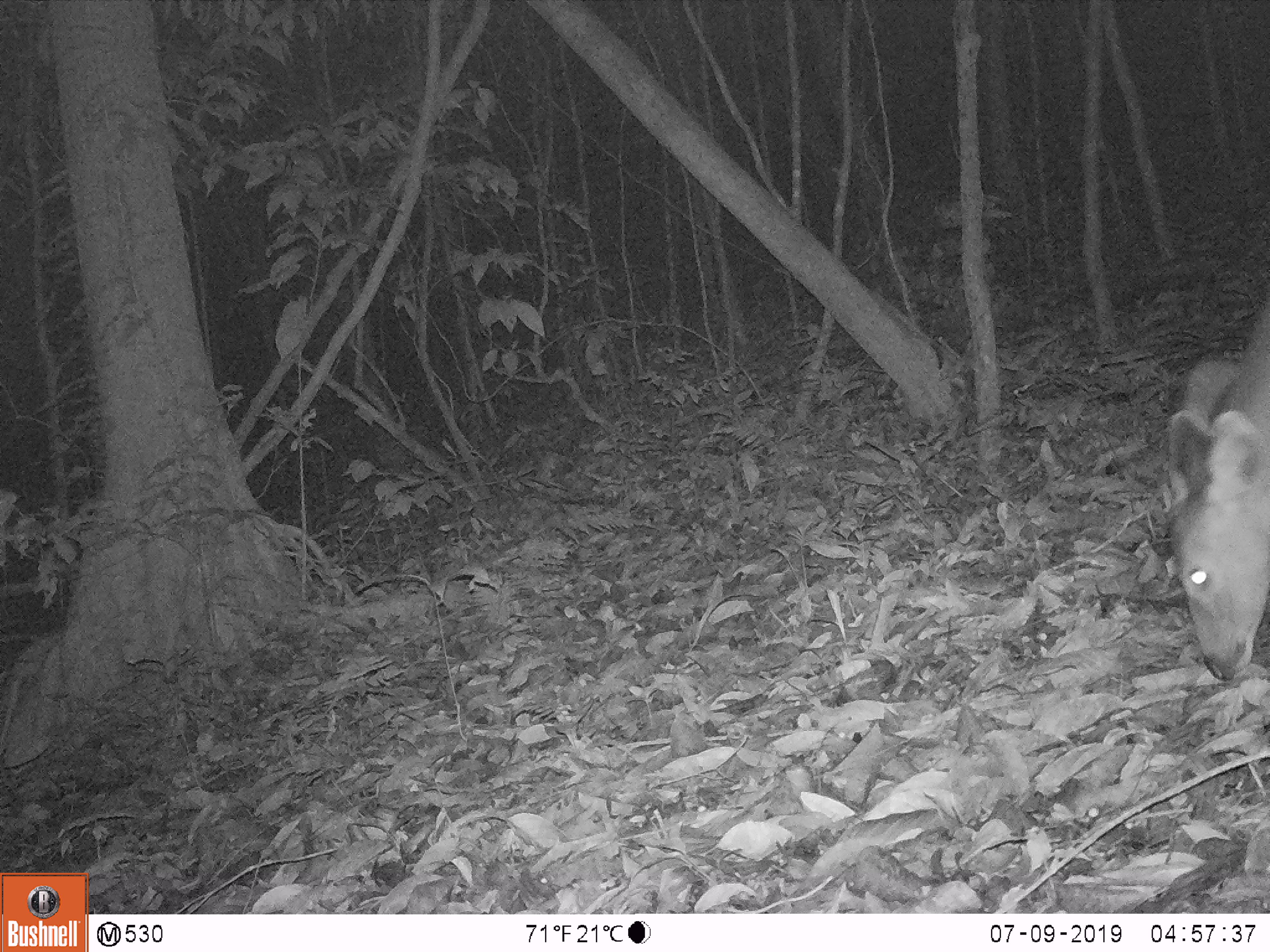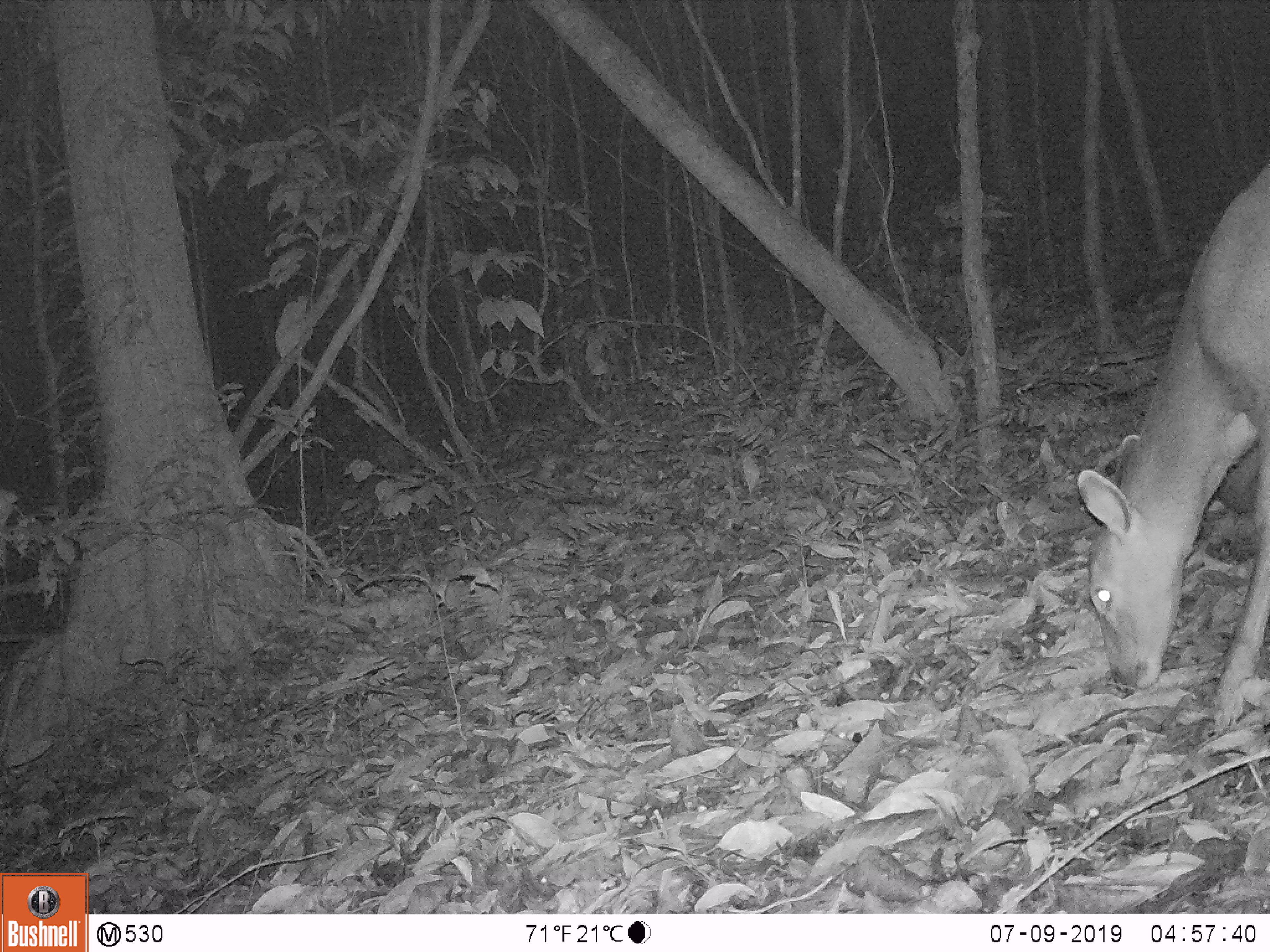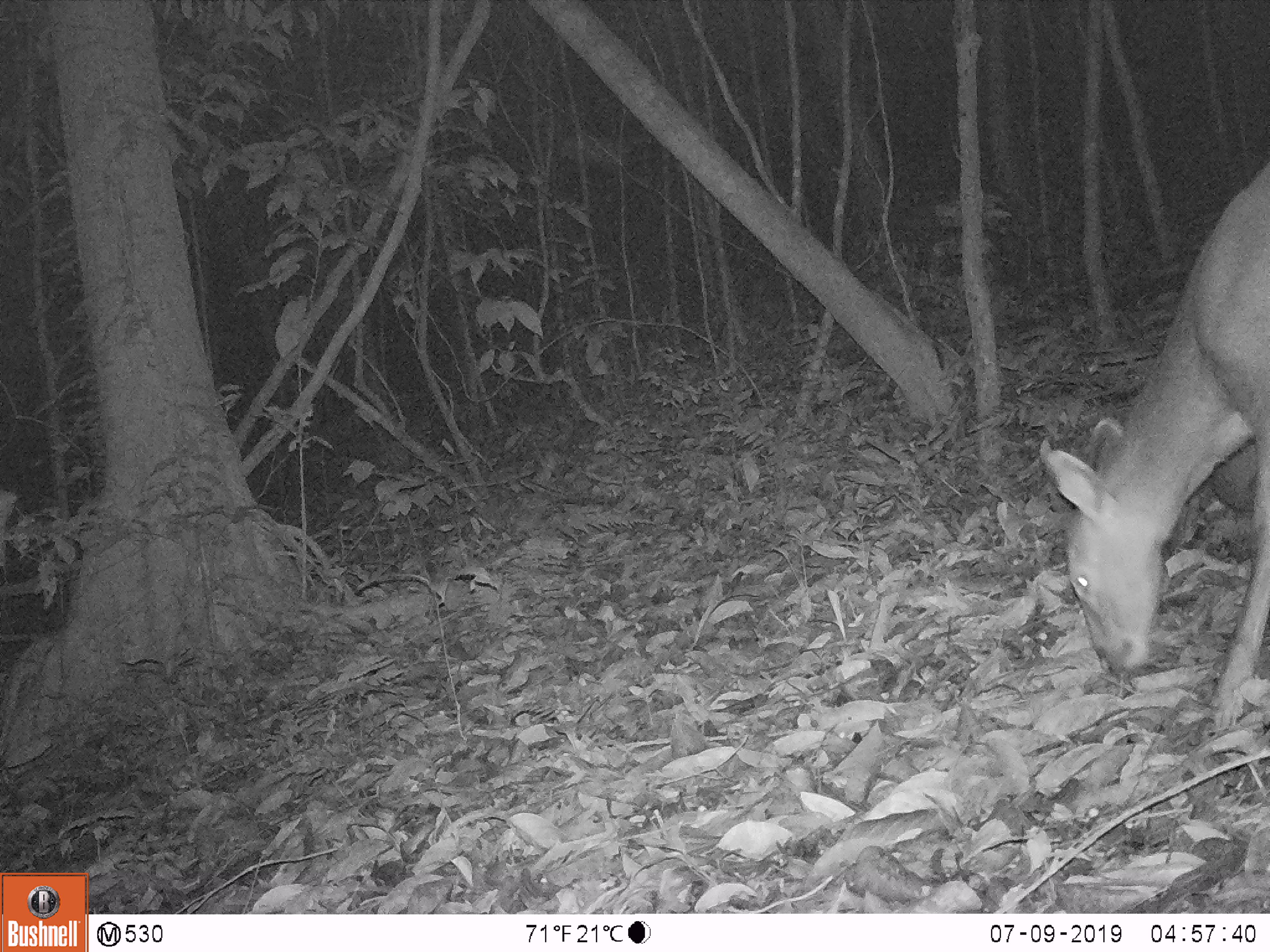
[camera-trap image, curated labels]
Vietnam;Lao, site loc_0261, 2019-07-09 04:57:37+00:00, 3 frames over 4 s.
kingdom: Animalia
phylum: Chordata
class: Mammalia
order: Artiodactyla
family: Cervidae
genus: Rusa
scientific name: Rusa unicolor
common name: sambar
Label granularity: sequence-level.